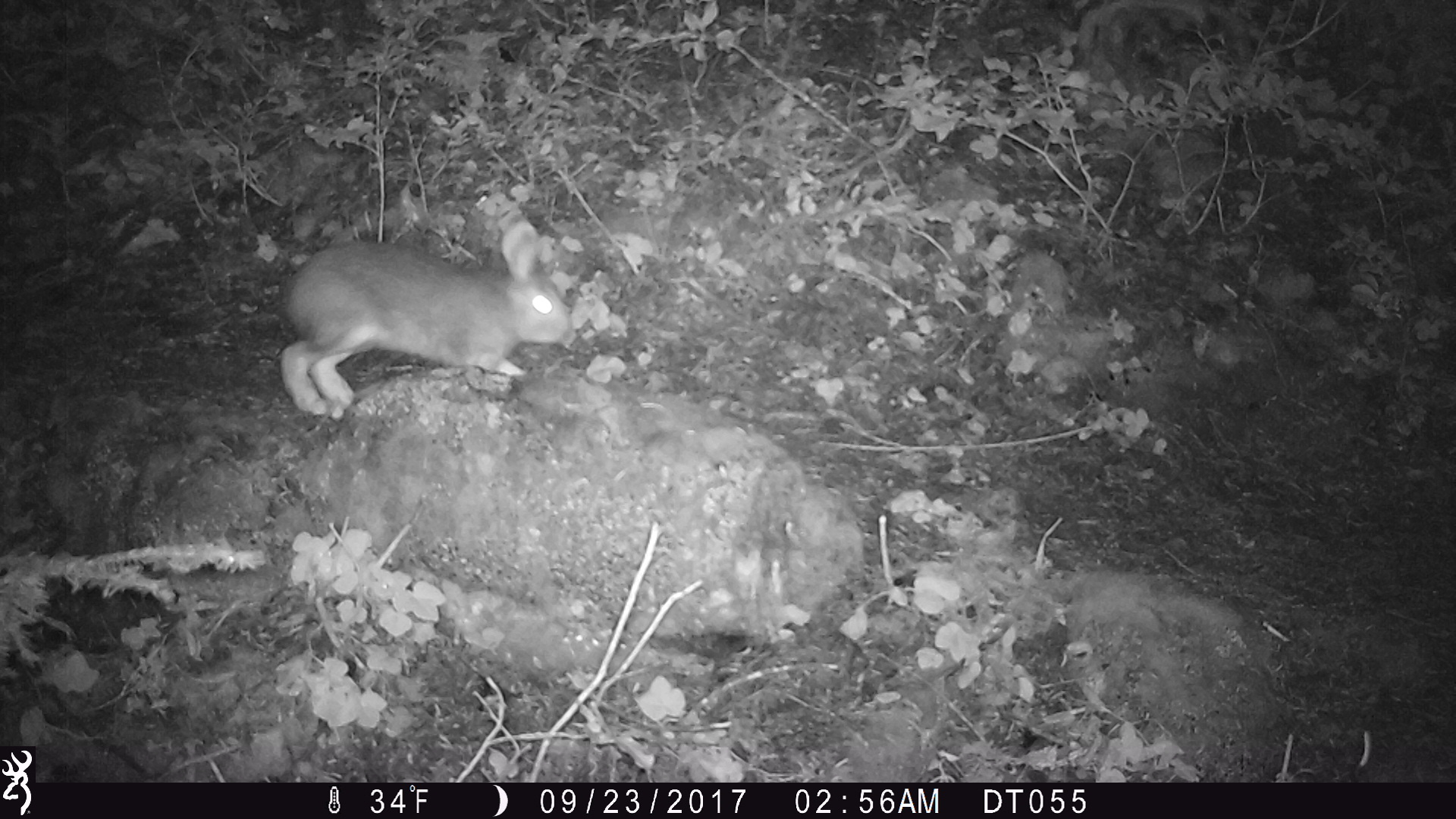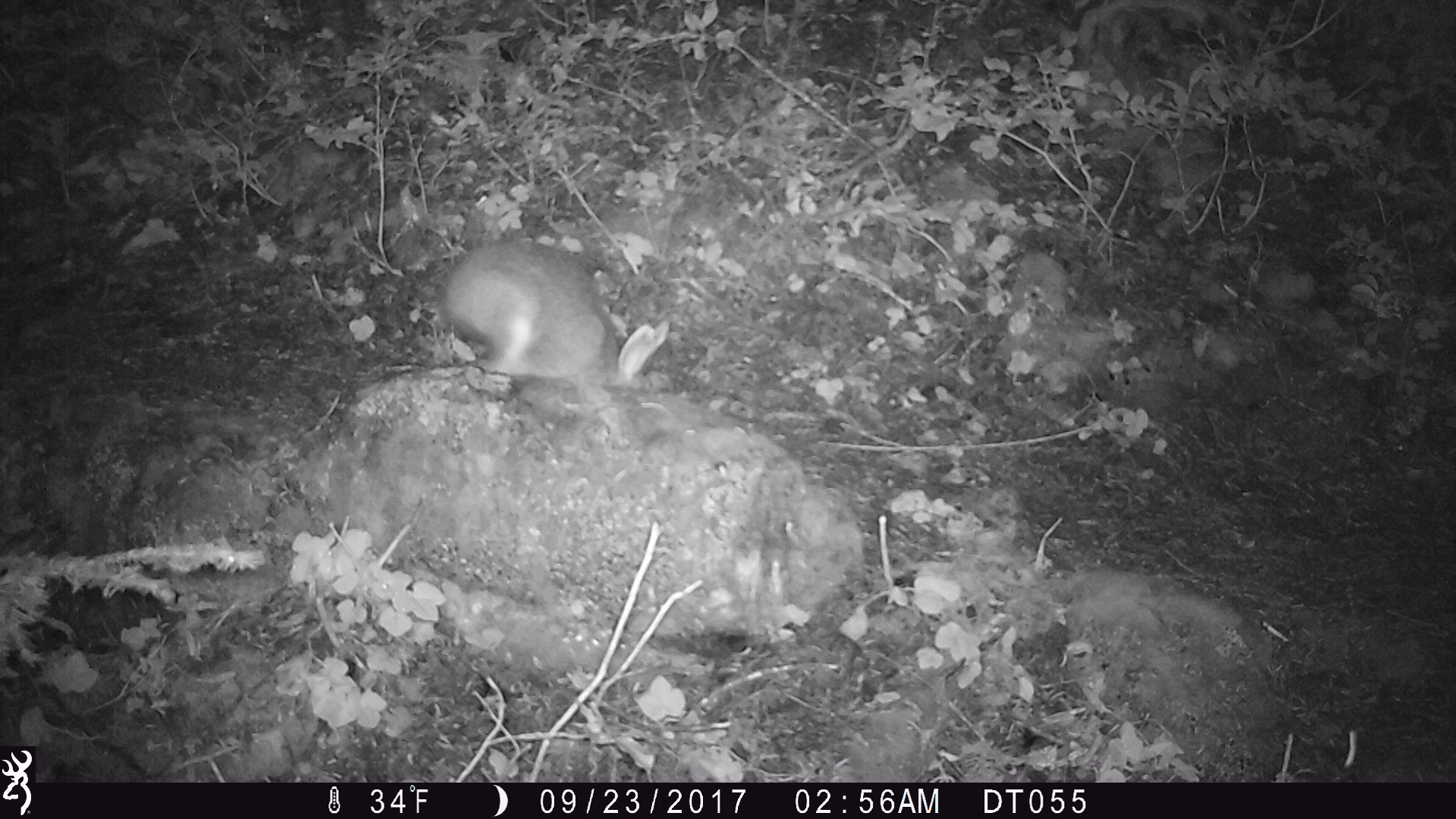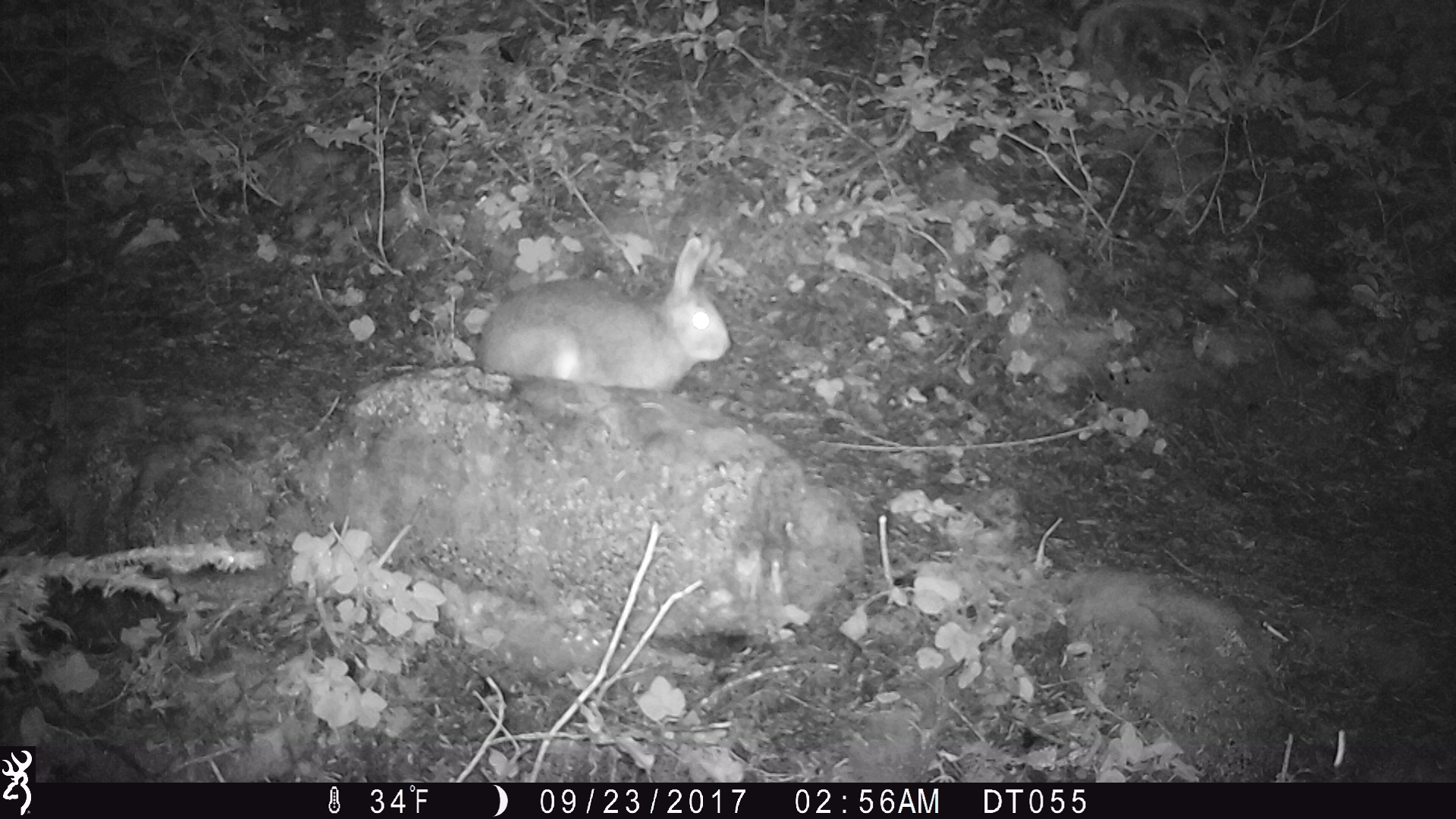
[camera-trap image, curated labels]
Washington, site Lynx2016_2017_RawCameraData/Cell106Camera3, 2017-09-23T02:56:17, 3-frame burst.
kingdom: Animalia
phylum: Chordata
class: Mammalia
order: Lagomorpha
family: Leporidae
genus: Lepus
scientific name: Lepus americanus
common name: snowshoe hare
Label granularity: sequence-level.